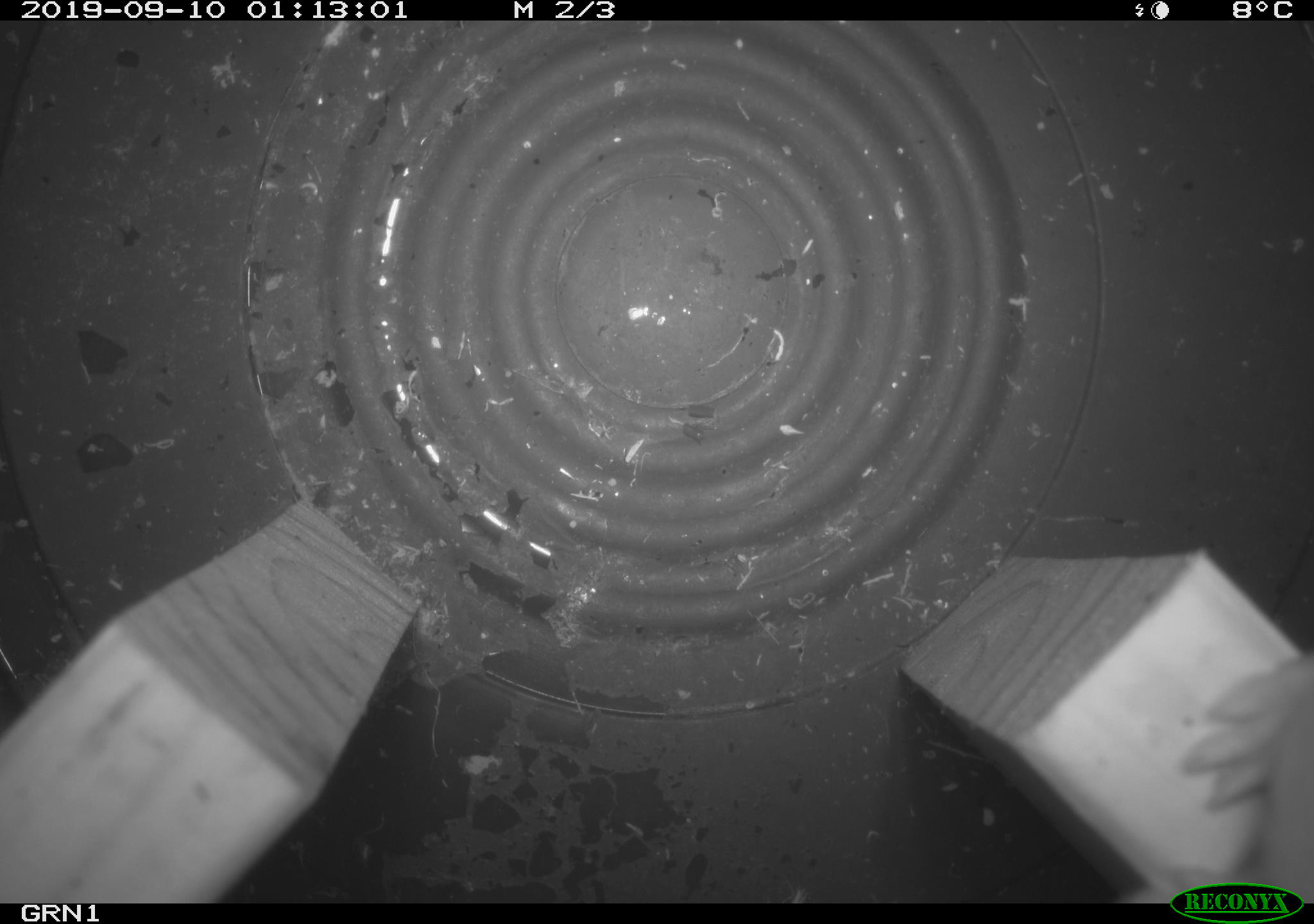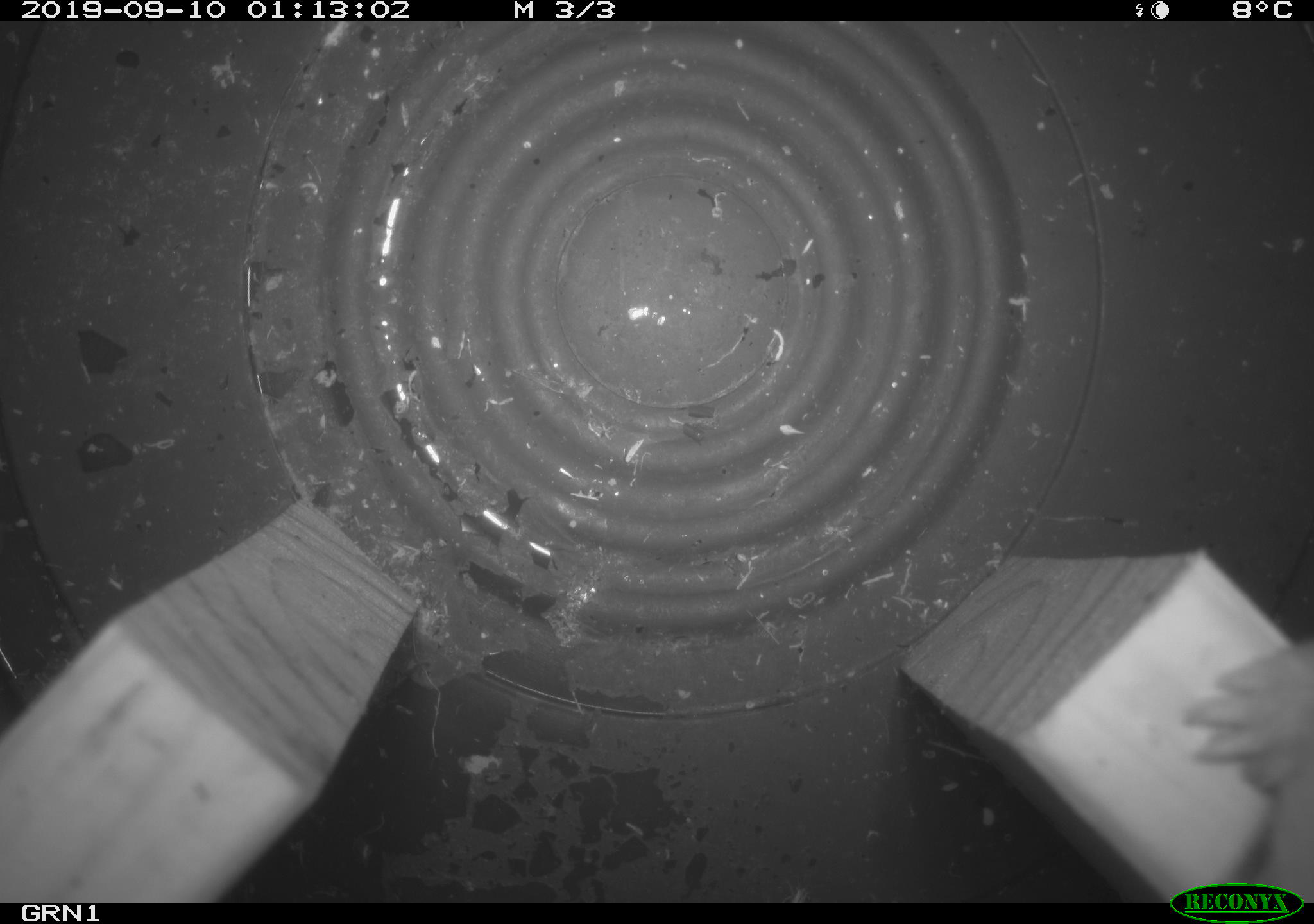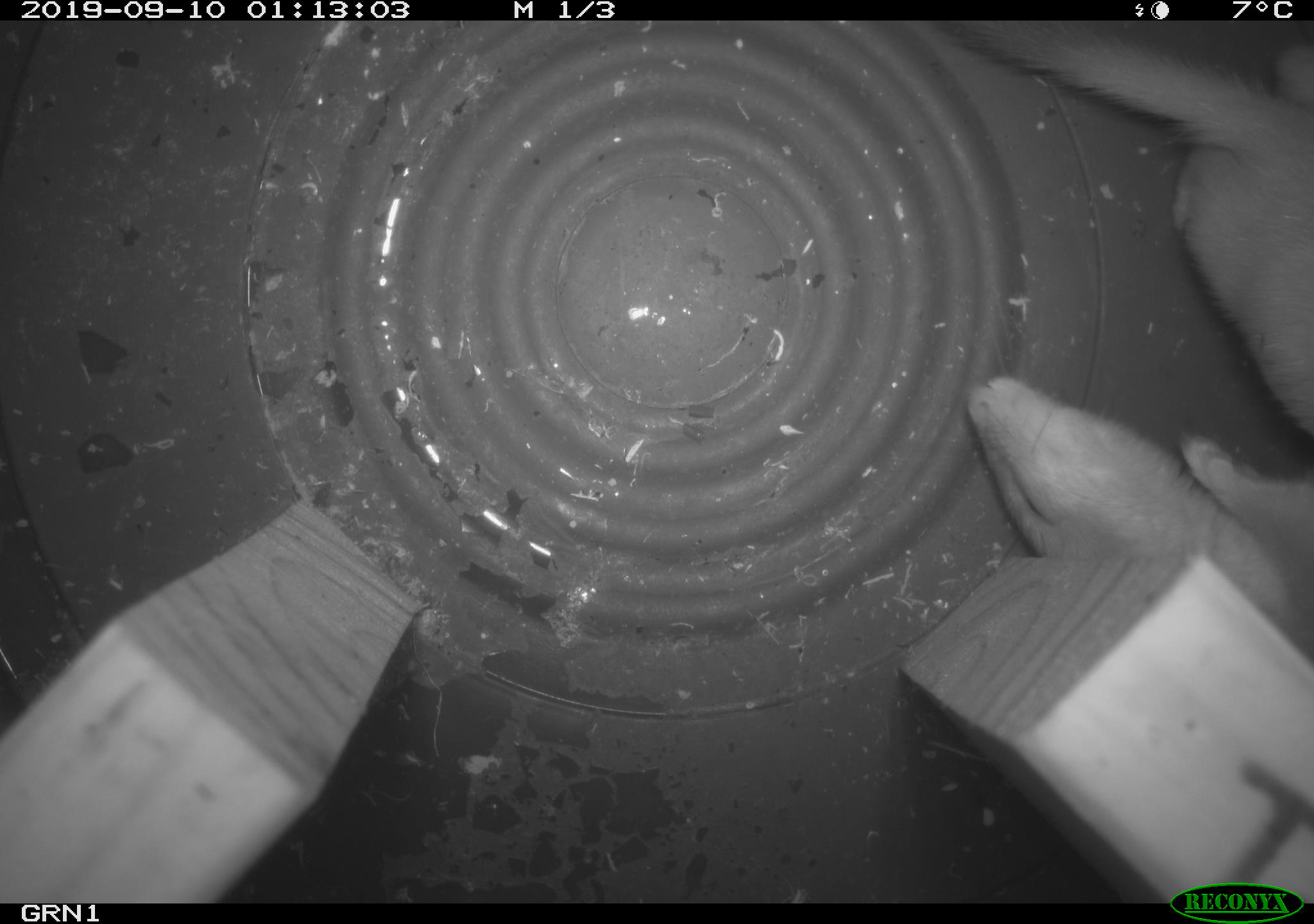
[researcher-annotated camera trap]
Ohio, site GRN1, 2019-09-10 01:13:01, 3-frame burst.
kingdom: Animalia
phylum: Chordata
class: Mammalia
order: Carnivora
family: Mustelidae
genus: Neogale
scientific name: Neogale frenata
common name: long-tailed weasel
Long-tailed weasel (Neogale frenata).